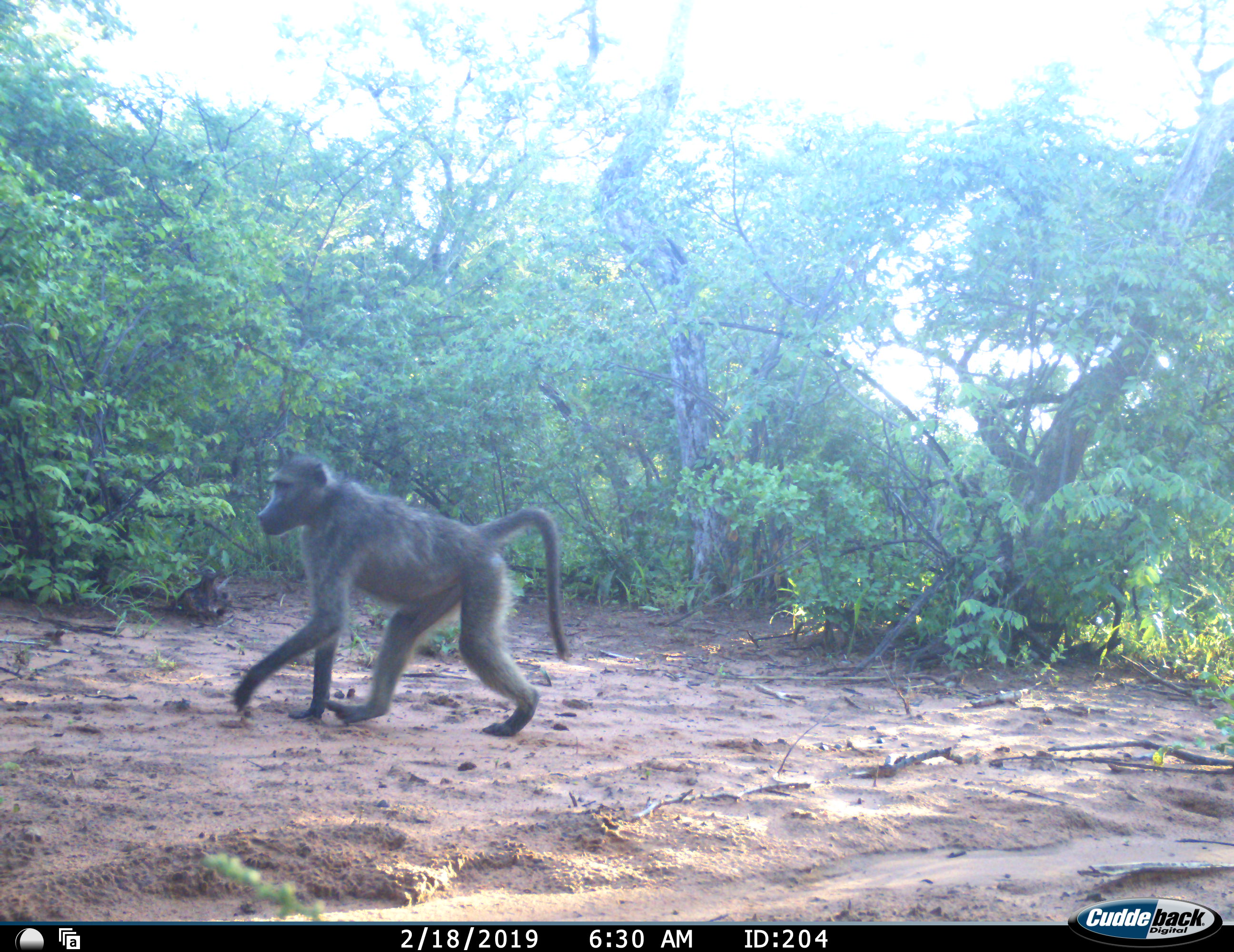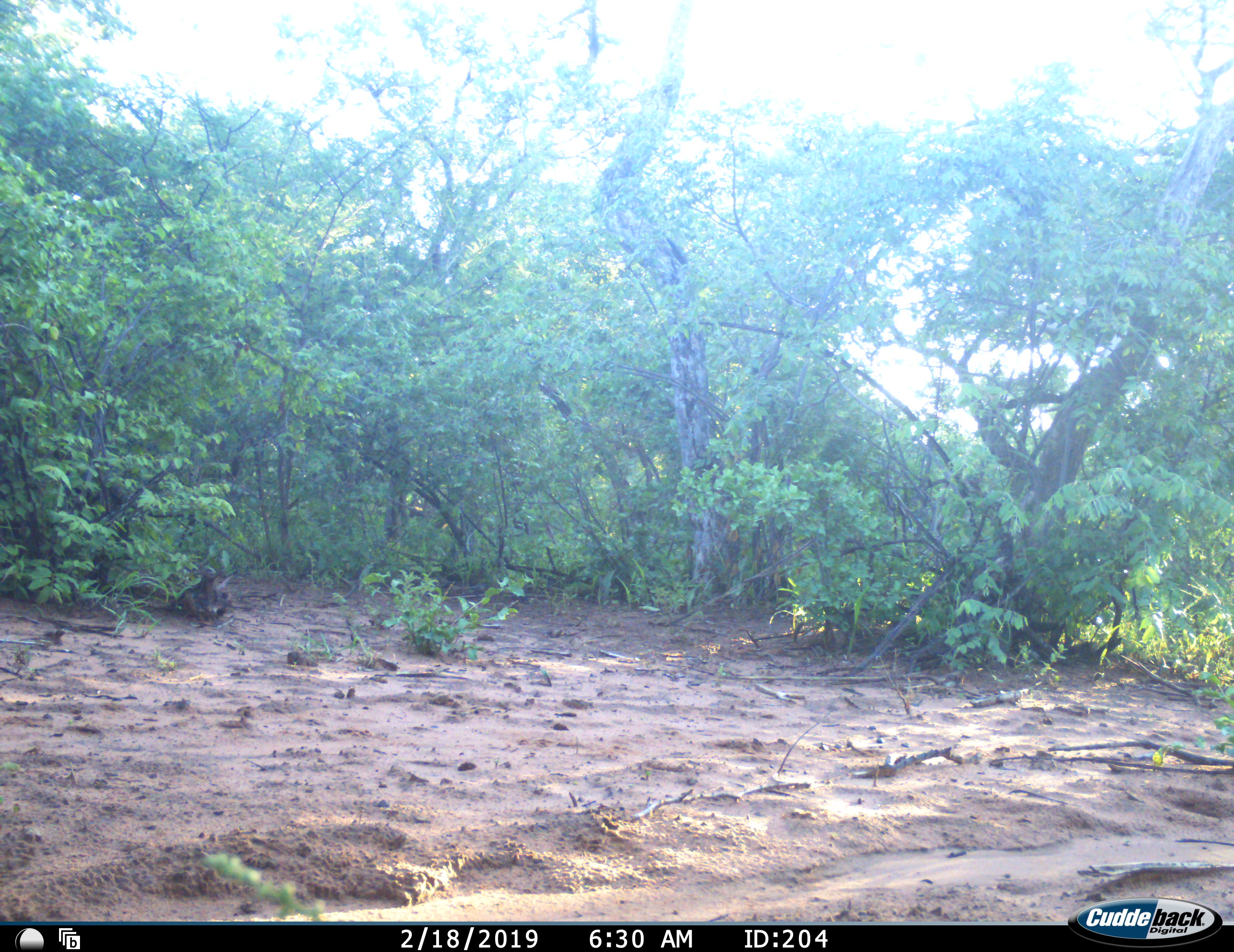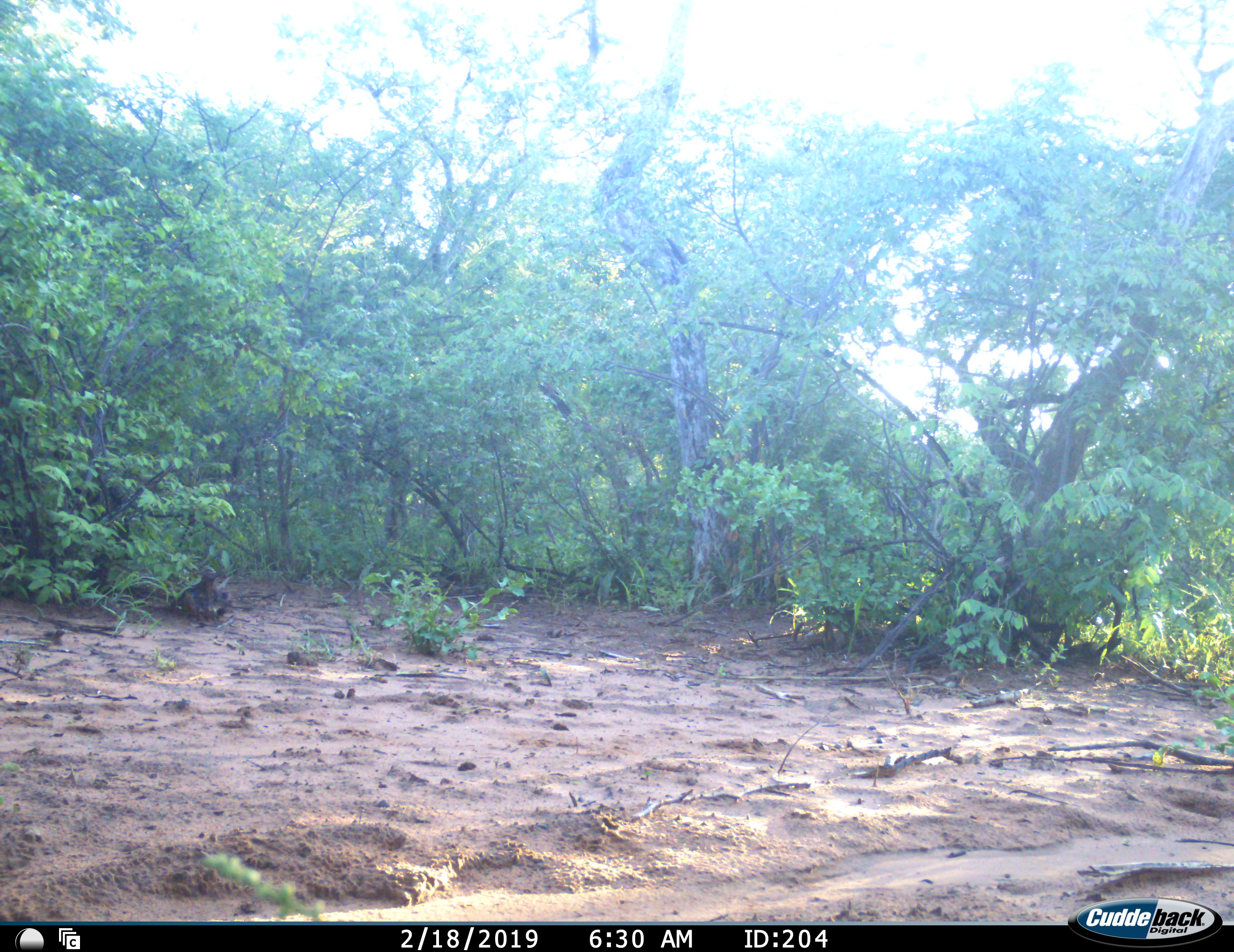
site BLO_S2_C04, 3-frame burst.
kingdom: Animalia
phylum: Chordata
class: Mammalia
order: Primates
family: Cercopithecidae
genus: Papio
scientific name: Papio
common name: baboon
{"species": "baboon (Papio)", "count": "1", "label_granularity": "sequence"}